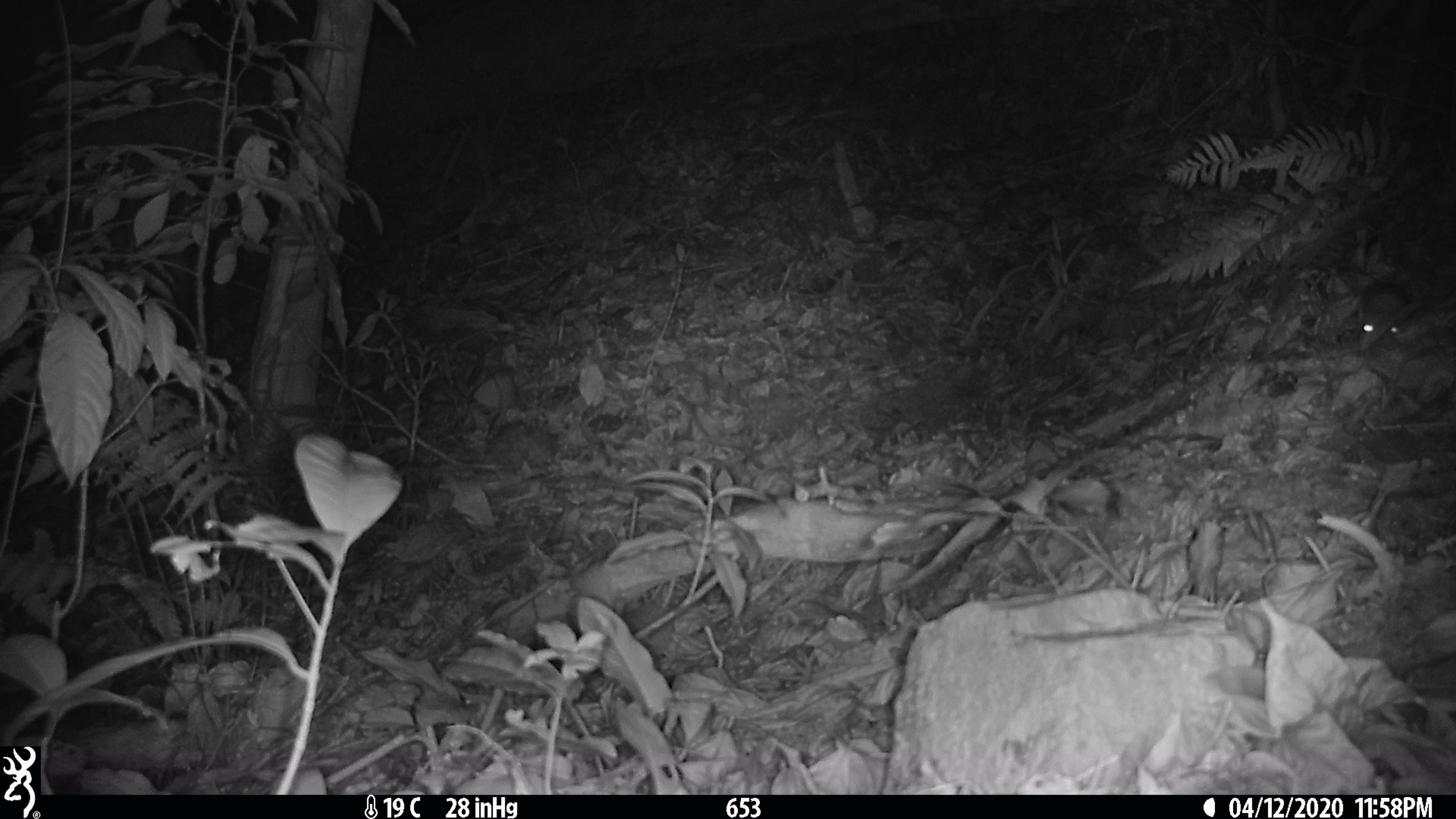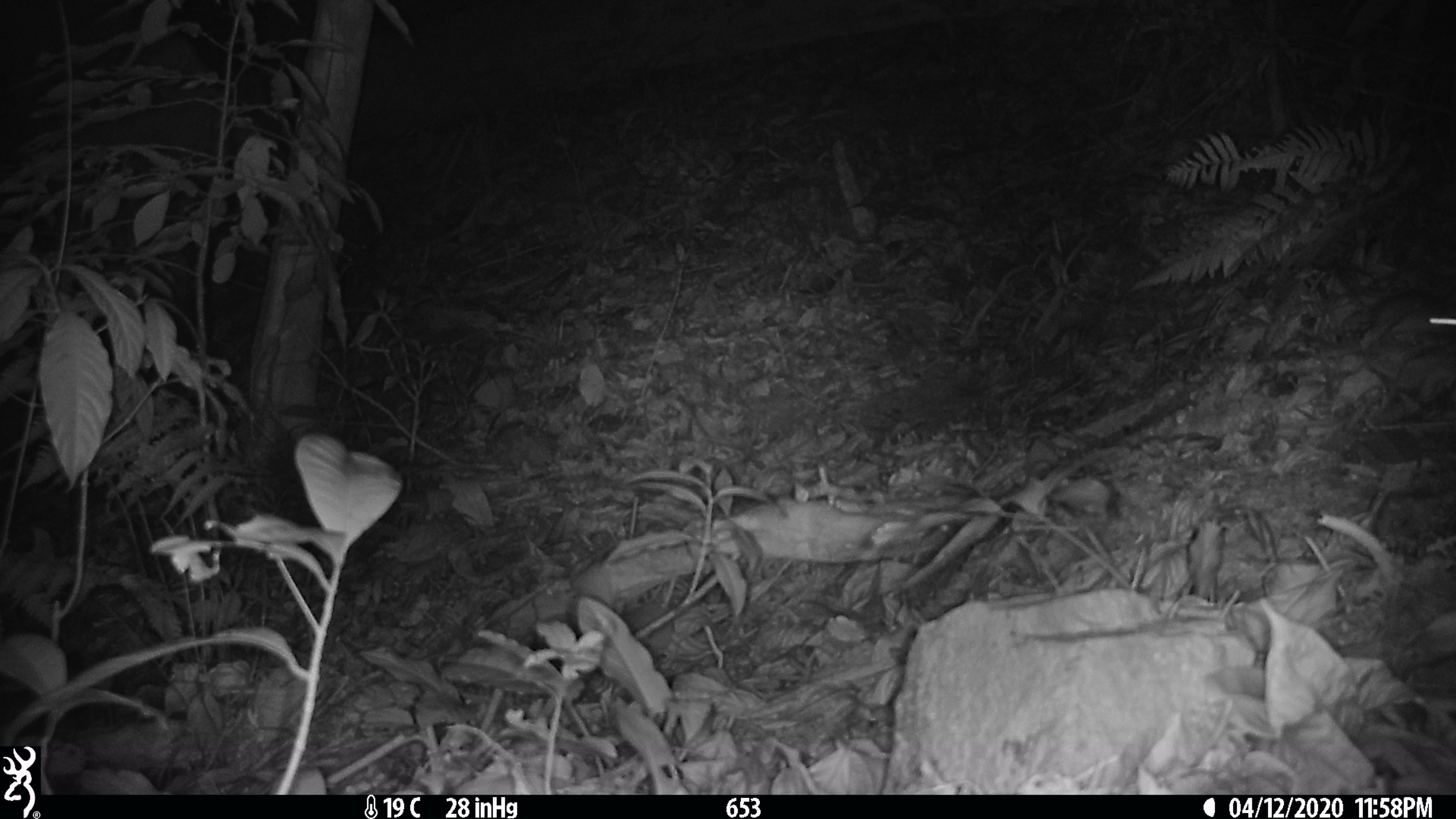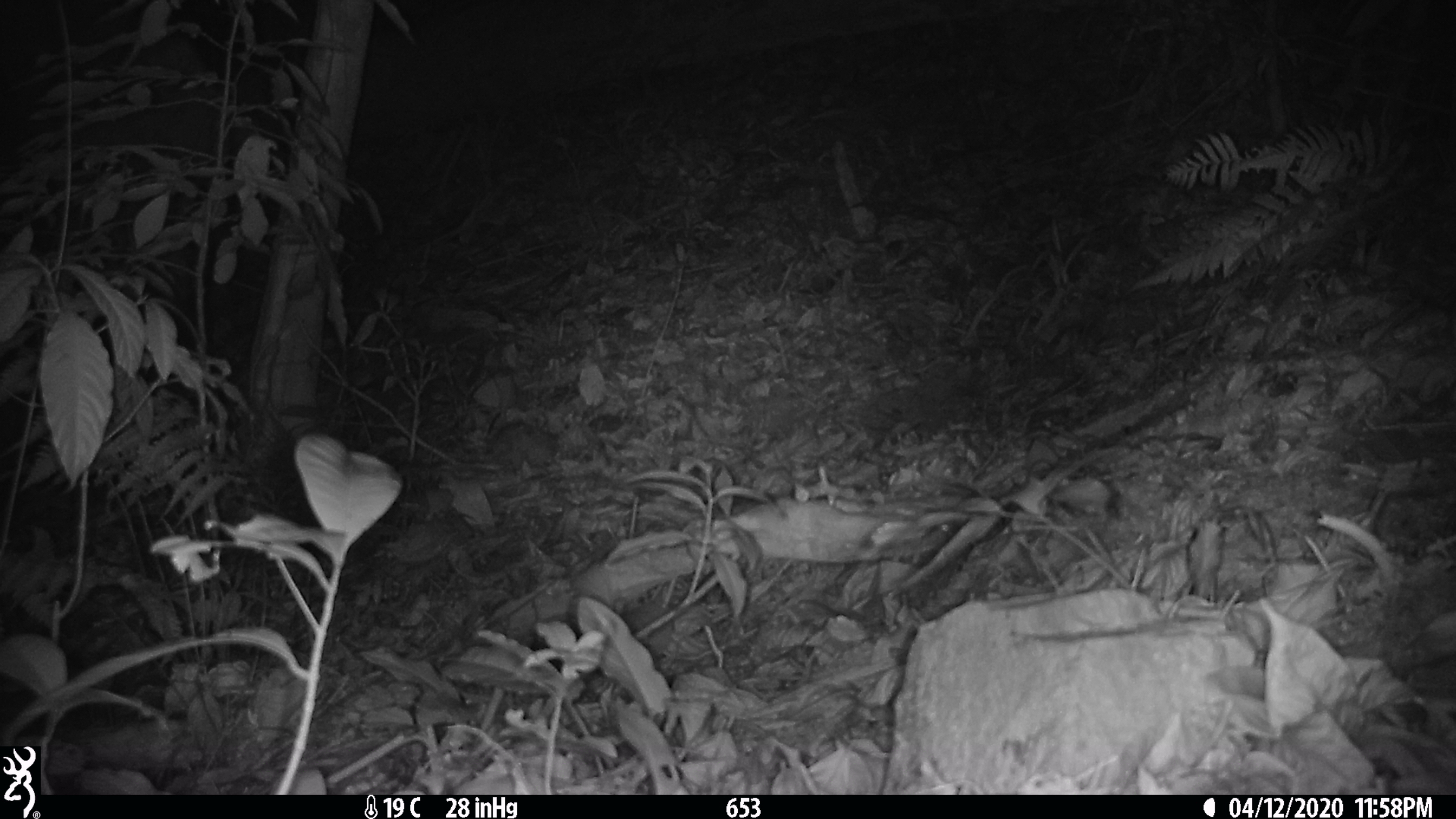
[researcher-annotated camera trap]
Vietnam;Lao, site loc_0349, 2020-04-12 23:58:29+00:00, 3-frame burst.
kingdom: Animalia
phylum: Chordata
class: Mammalia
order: Rodentia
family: Muridae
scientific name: Muridae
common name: old-world mice and rats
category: unidentified murid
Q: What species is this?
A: Unidentified murid (old-world mice and rats) (Muridae).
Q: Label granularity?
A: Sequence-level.